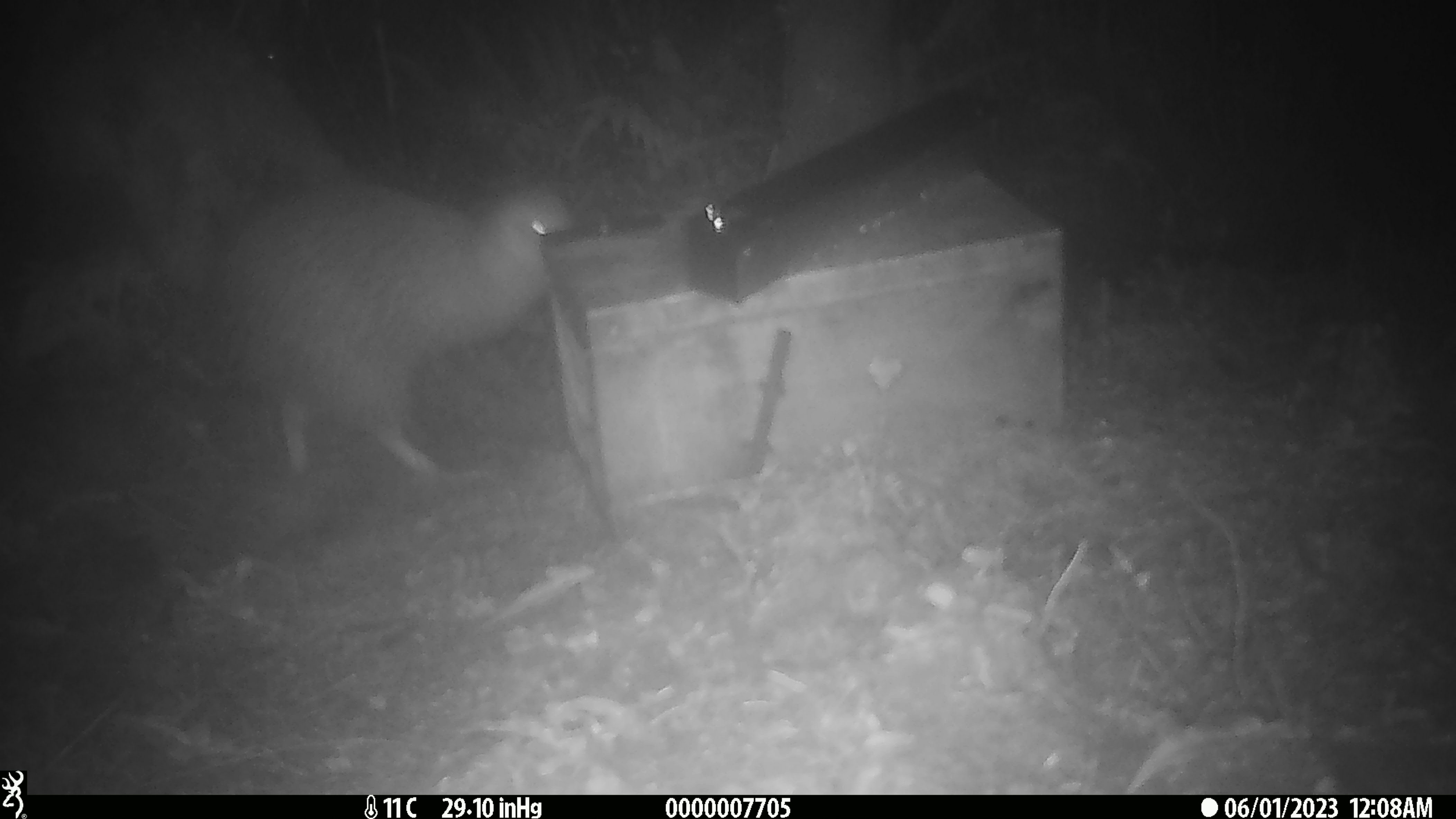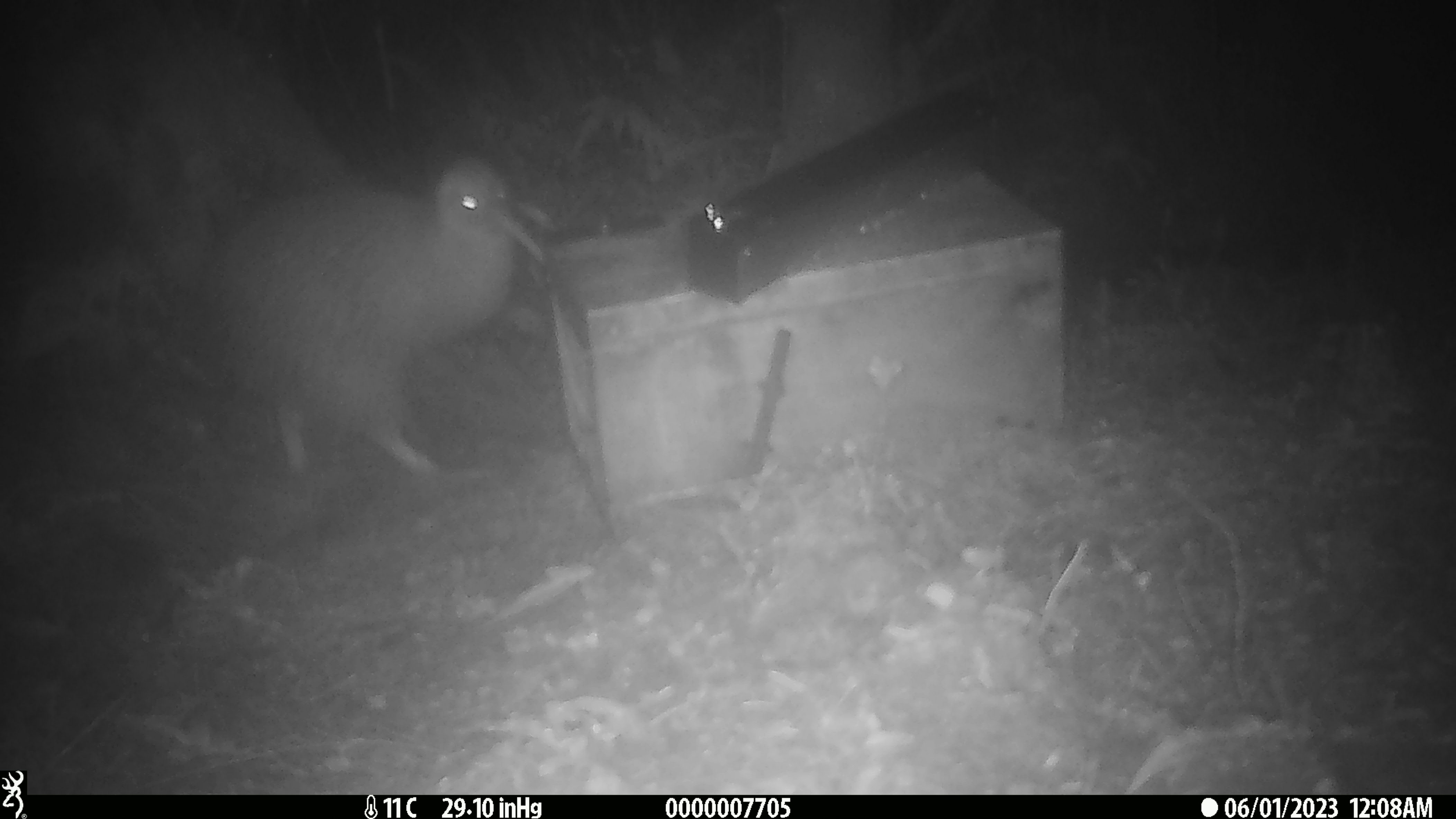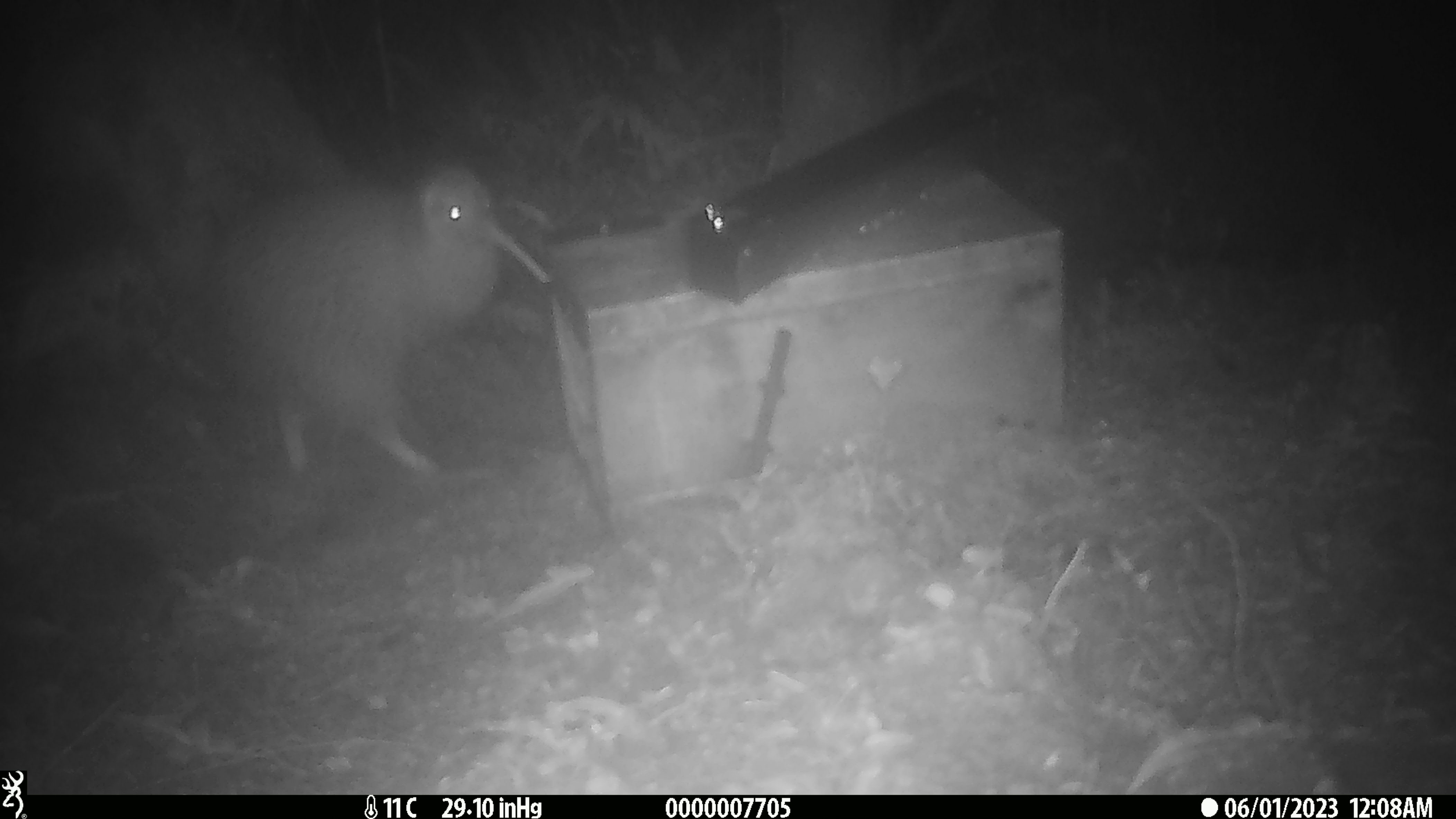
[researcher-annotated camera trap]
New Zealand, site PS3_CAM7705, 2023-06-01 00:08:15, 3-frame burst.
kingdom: Animalia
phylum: Chordata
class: Aves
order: Apterygiformes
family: Apterygidae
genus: Apteryx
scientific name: Apteryx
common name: kiwi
Kiwi (Apteryx).